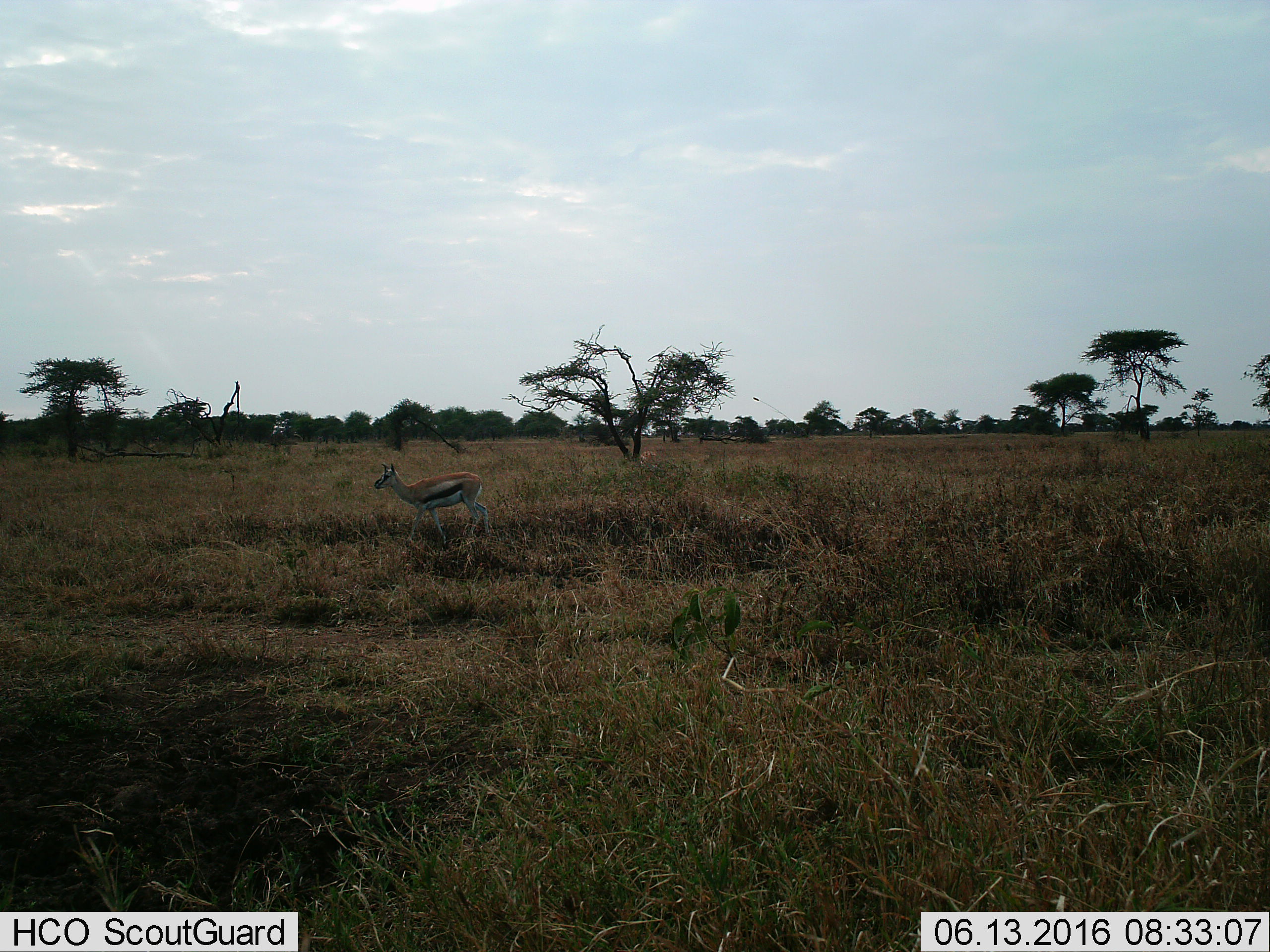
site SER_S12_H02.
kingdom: Animalia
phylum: Chordata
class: Mammalia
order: Artiodactyla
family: Bovidae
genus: Eudorcas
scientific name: Eudorcas thomsonii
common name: thomson's gazelle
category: gazellethomsons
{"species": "gazellethomsons (thomson's gazelle) (Eudorcas thomsonii)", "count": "1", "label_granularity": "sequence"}